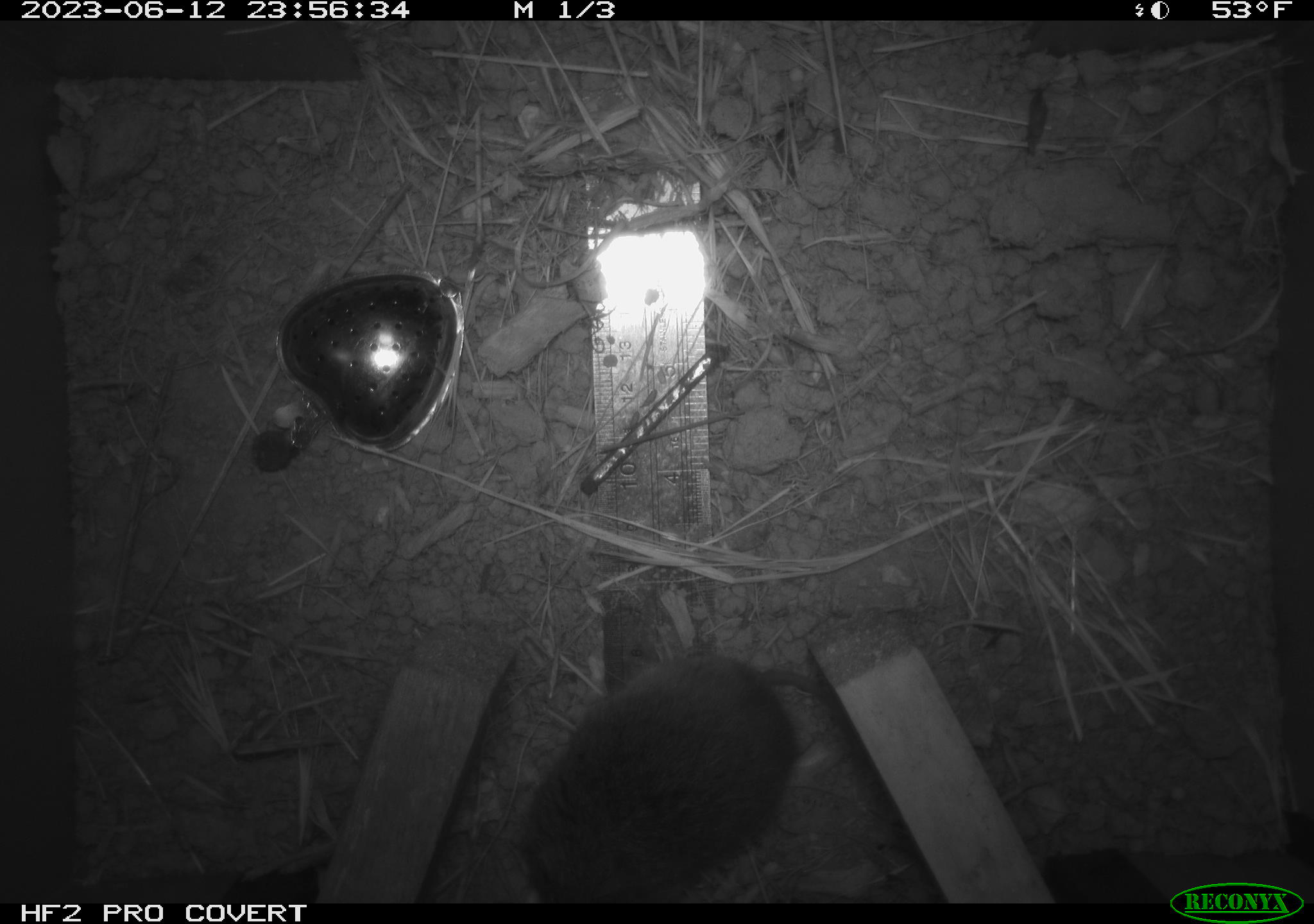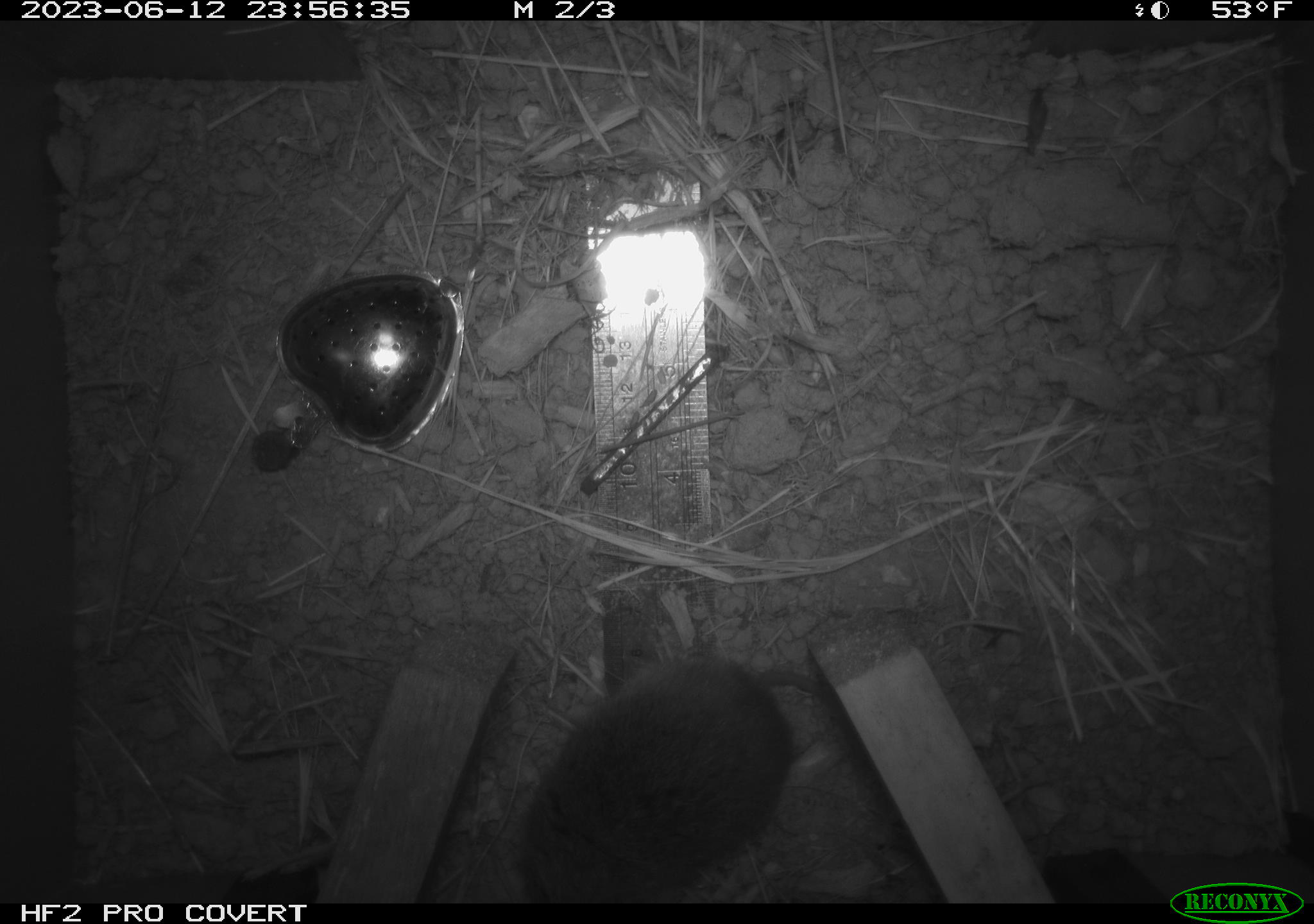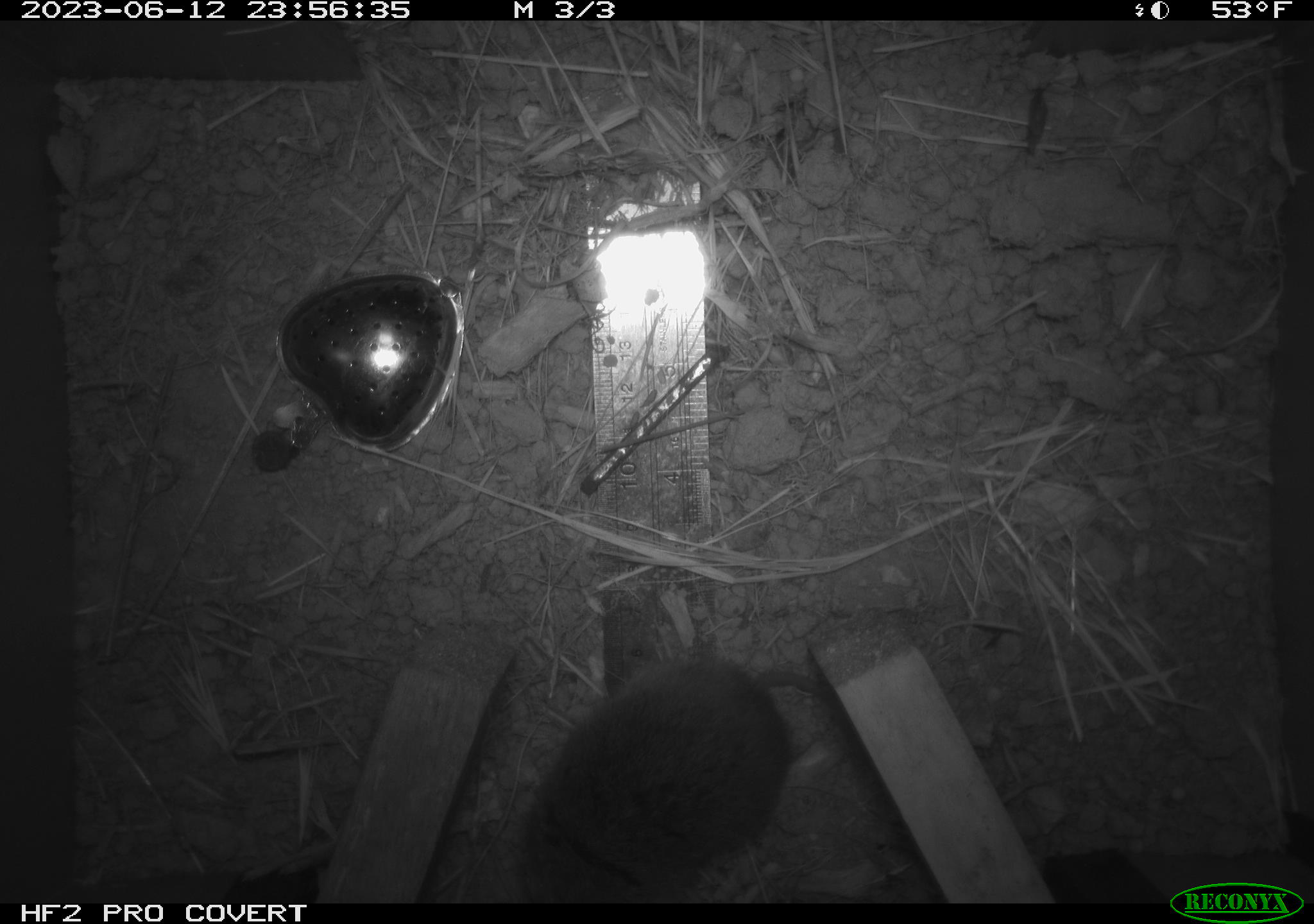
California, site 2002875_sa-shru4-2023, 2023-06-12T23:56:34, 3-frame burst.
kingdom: Animalia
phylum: Chordata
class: Mammalia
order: Rodentia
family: Cricetidae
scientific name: Arvicolinae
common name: voles, lemmings, and muskrats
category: arvicolinae subfamily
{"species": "arvicolinae subfamily (voles, lemmings, and muskrats) (Arvicolinae)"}